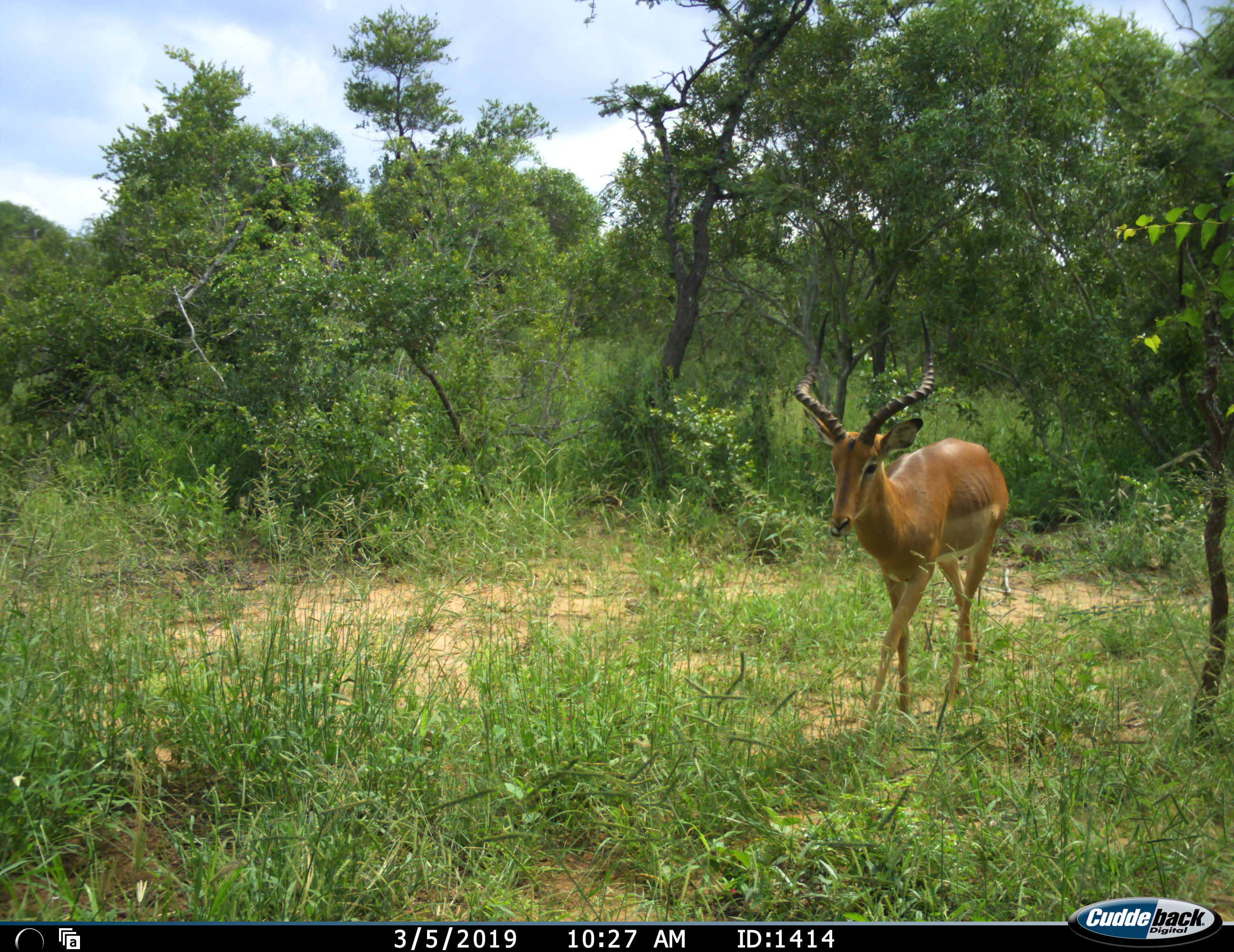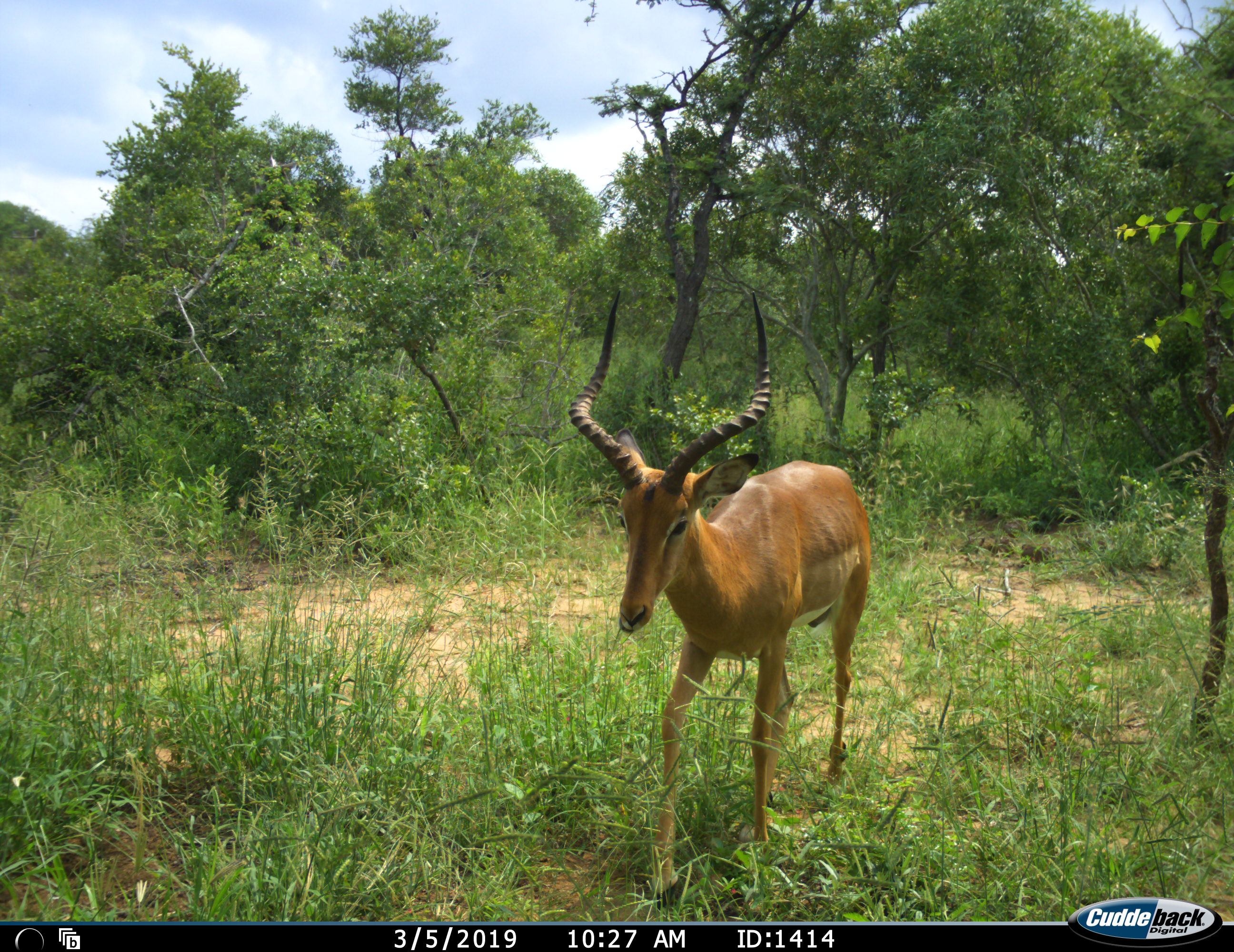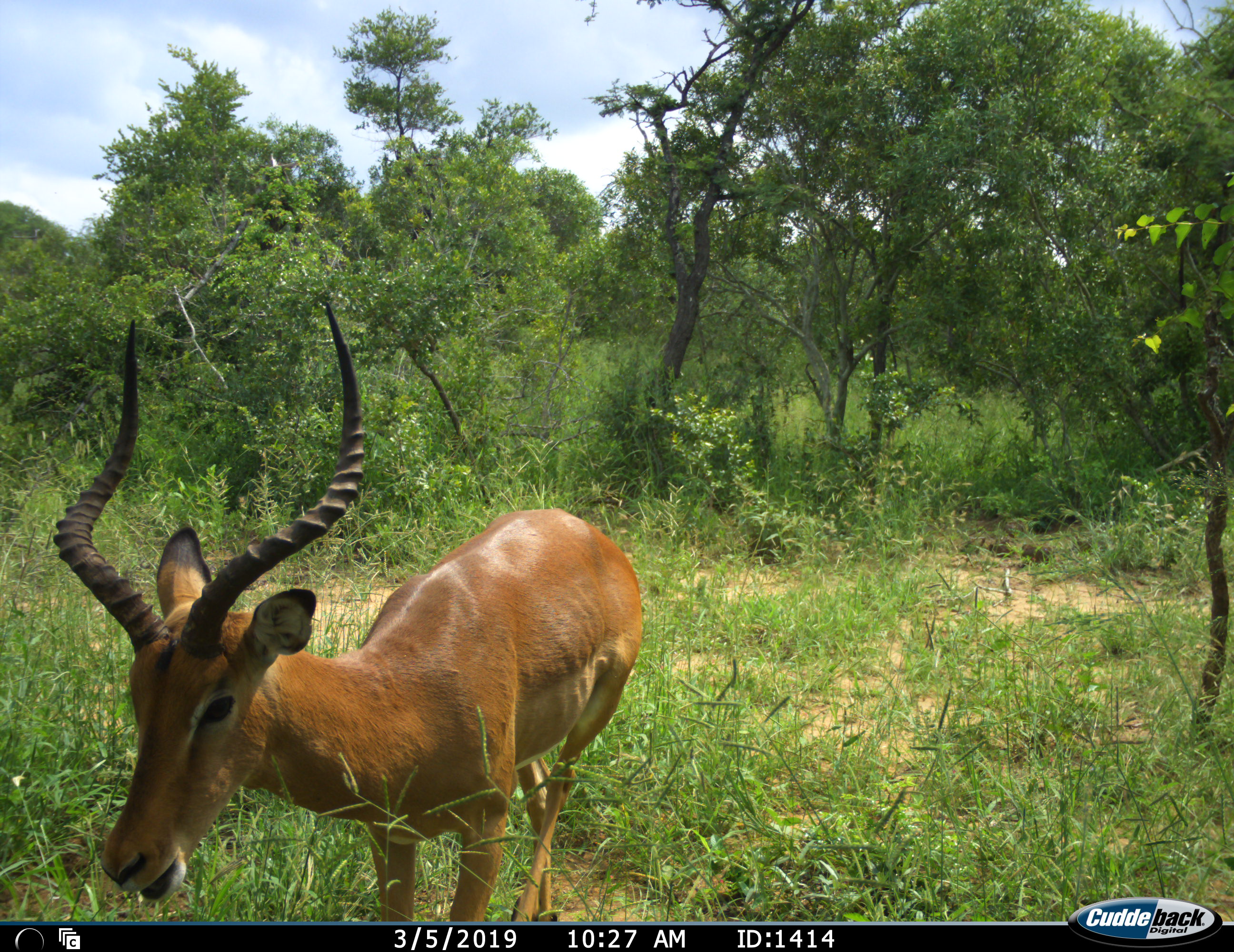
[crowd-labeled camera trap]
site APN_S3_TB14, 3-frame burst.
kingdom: Animalia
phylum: Chordata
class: Mammalia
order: Artiodactyla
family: Bovidae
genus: Aepyceros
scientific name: Aepyceros melampus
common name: impala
Impala (Aepyceros melampus), count 1. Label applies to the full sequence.